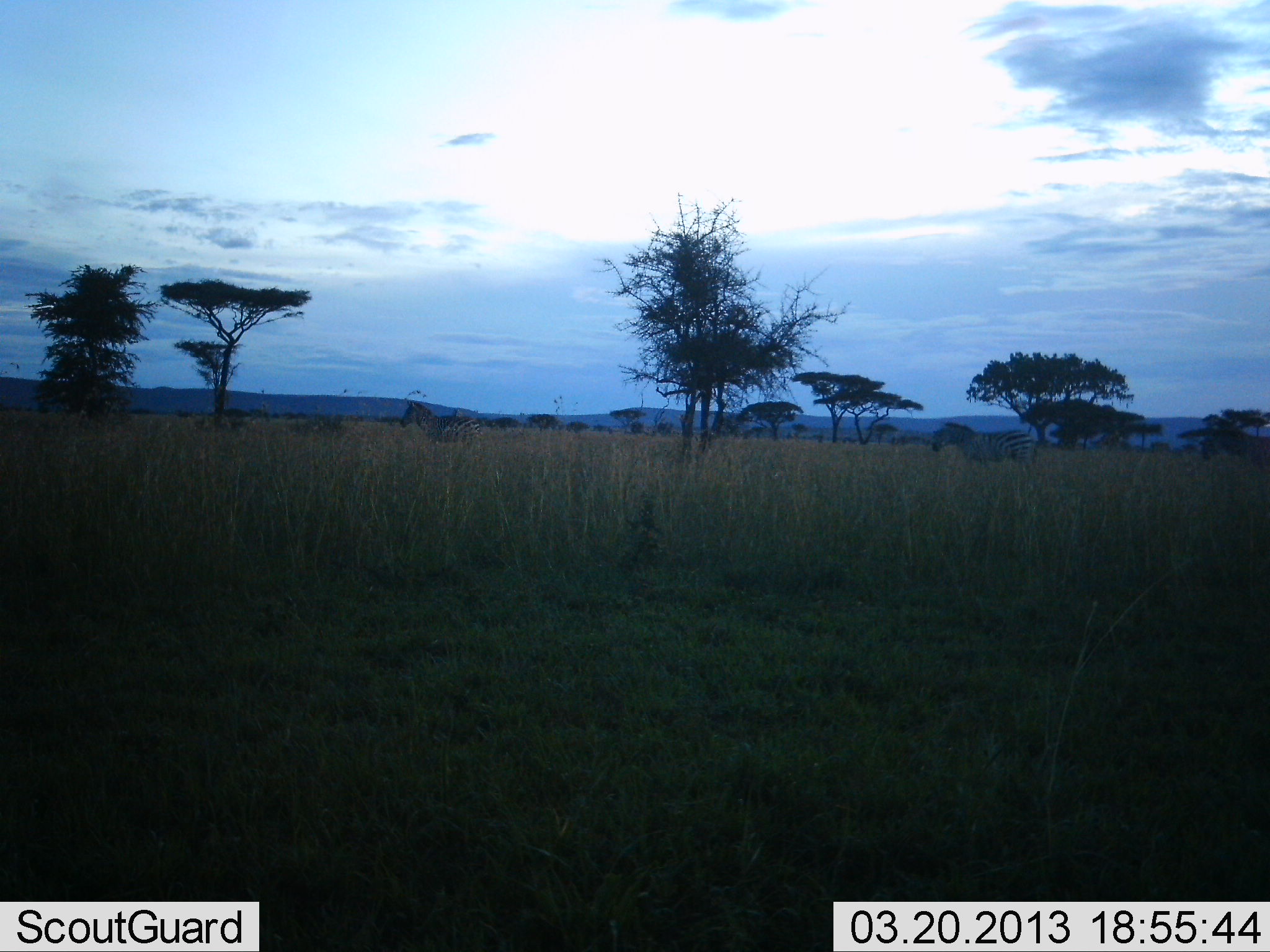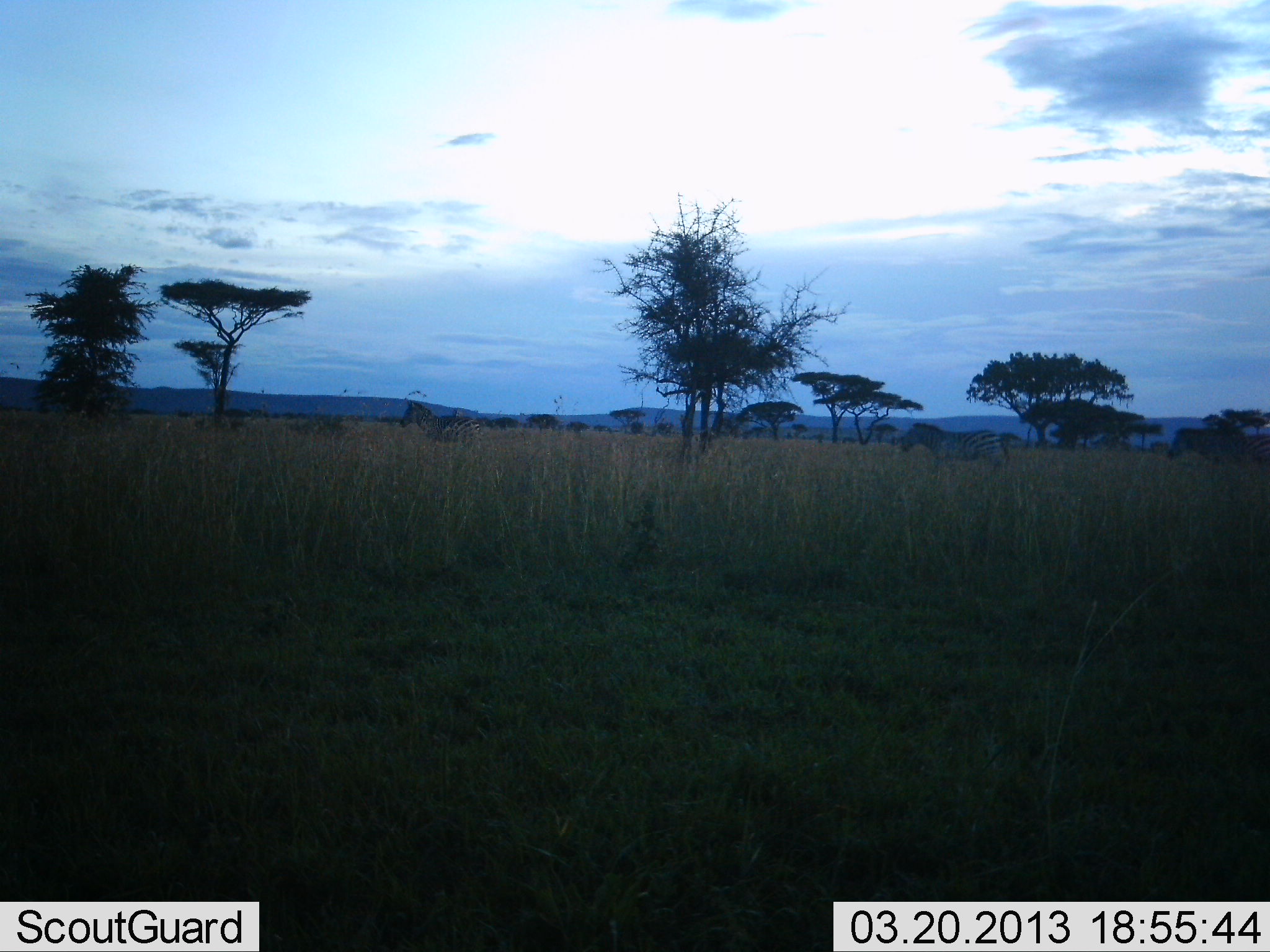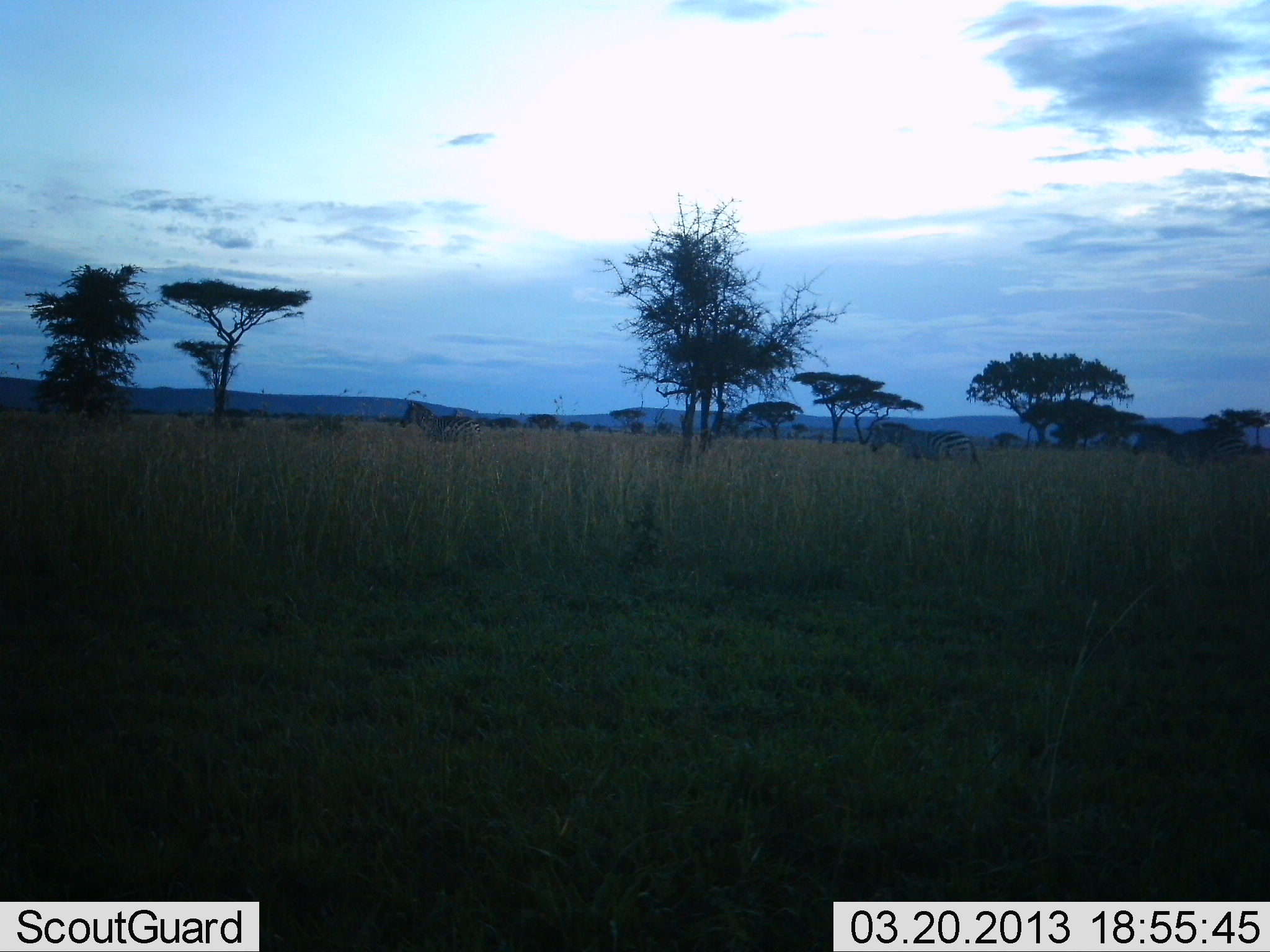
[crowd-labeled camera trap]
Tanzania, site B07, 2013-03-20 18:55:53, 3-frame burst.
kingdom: Animalia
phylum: Chordata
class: Mammalia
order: Perissodactyla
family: Equidae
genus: Equus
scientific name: Equus quagga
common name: plains zebra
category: zebra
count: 3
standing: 50%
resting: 0%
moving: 92%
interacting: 4%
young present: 0%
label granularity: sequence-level